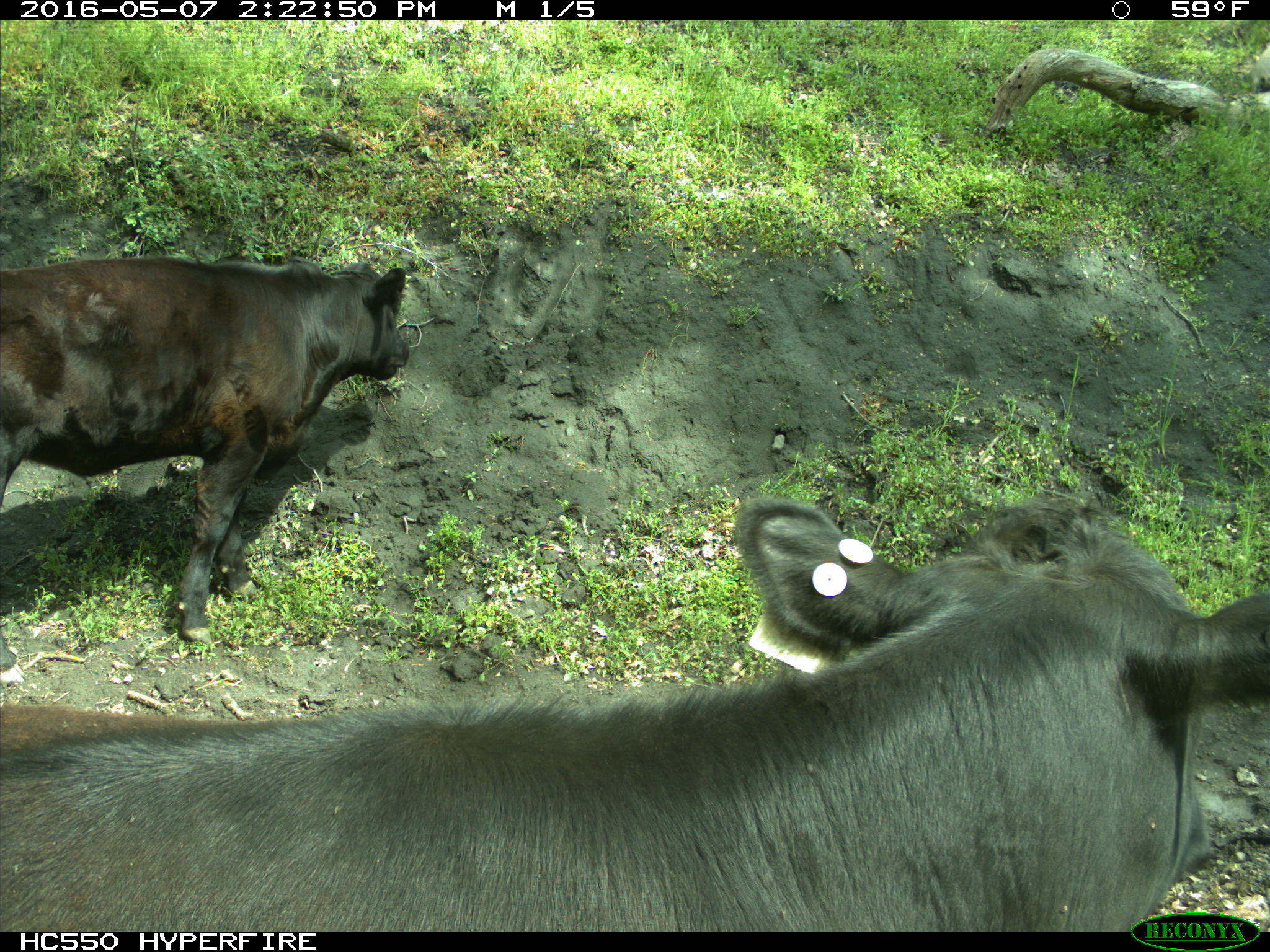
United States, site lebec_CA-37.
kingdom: Animalia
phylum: Chordata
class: Mammalia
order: Artiodactyla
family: Bovidae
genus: Bos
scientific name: Bos taurus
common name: domestic cow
Bos taurus (domestic cow).